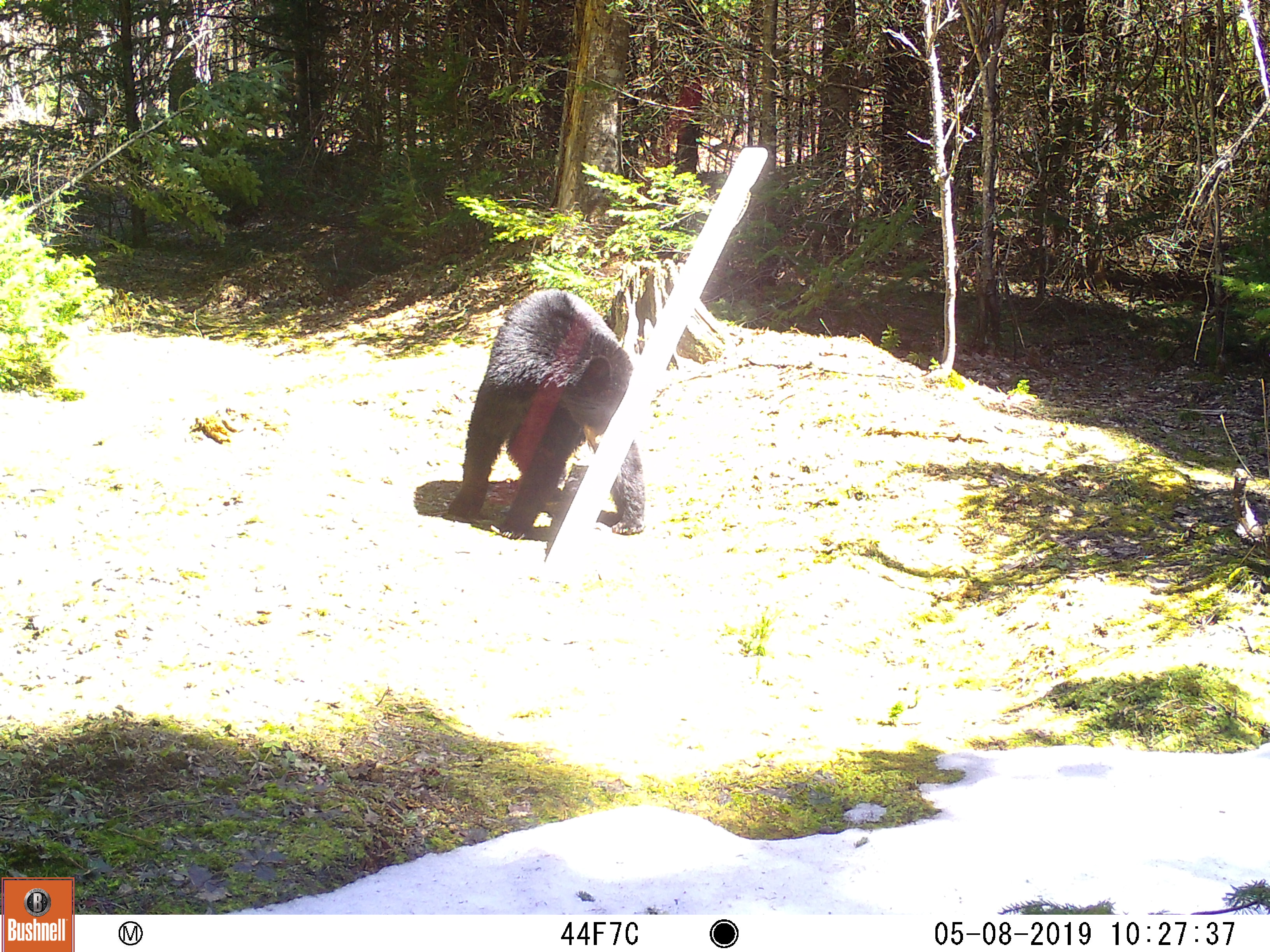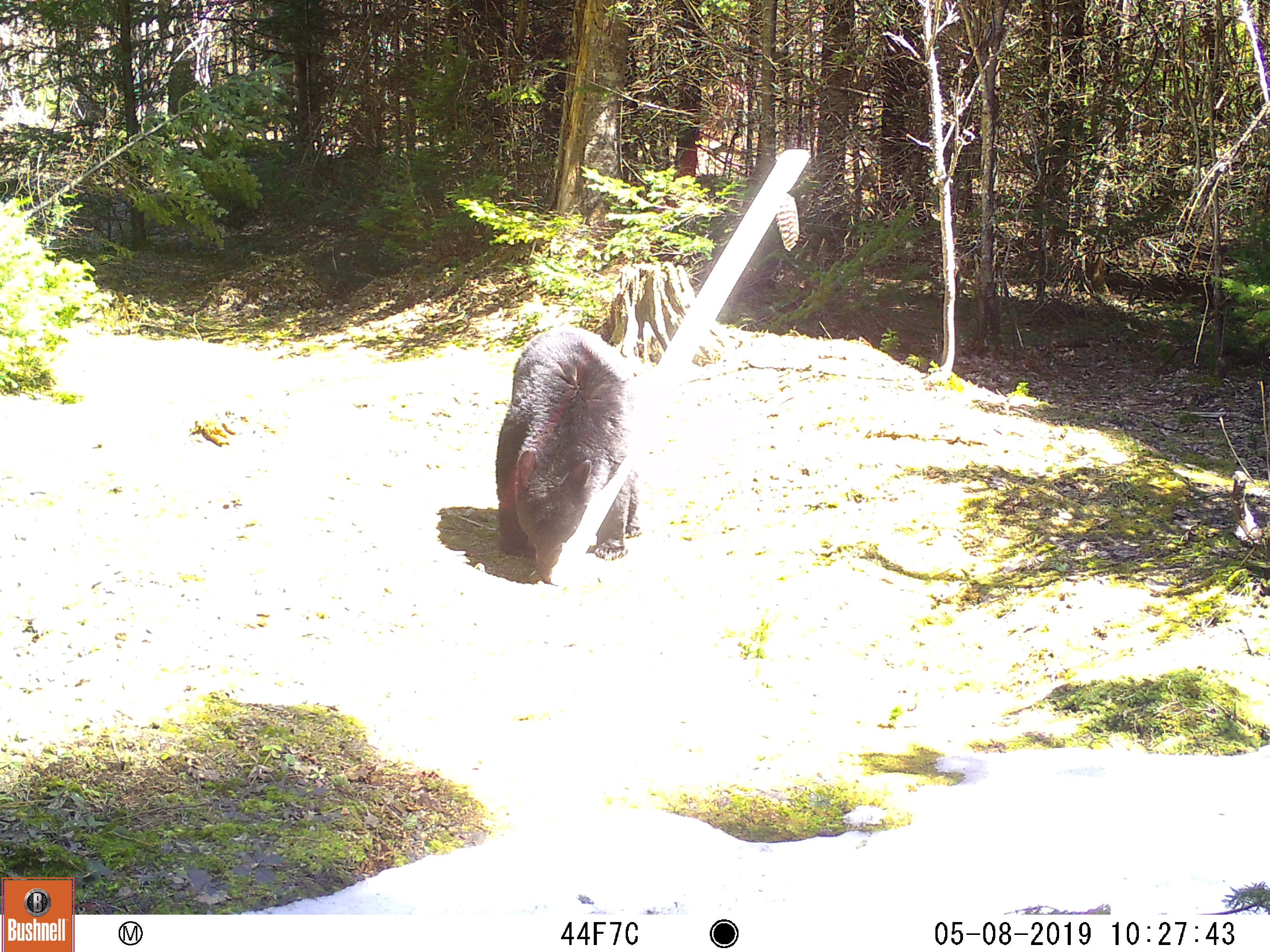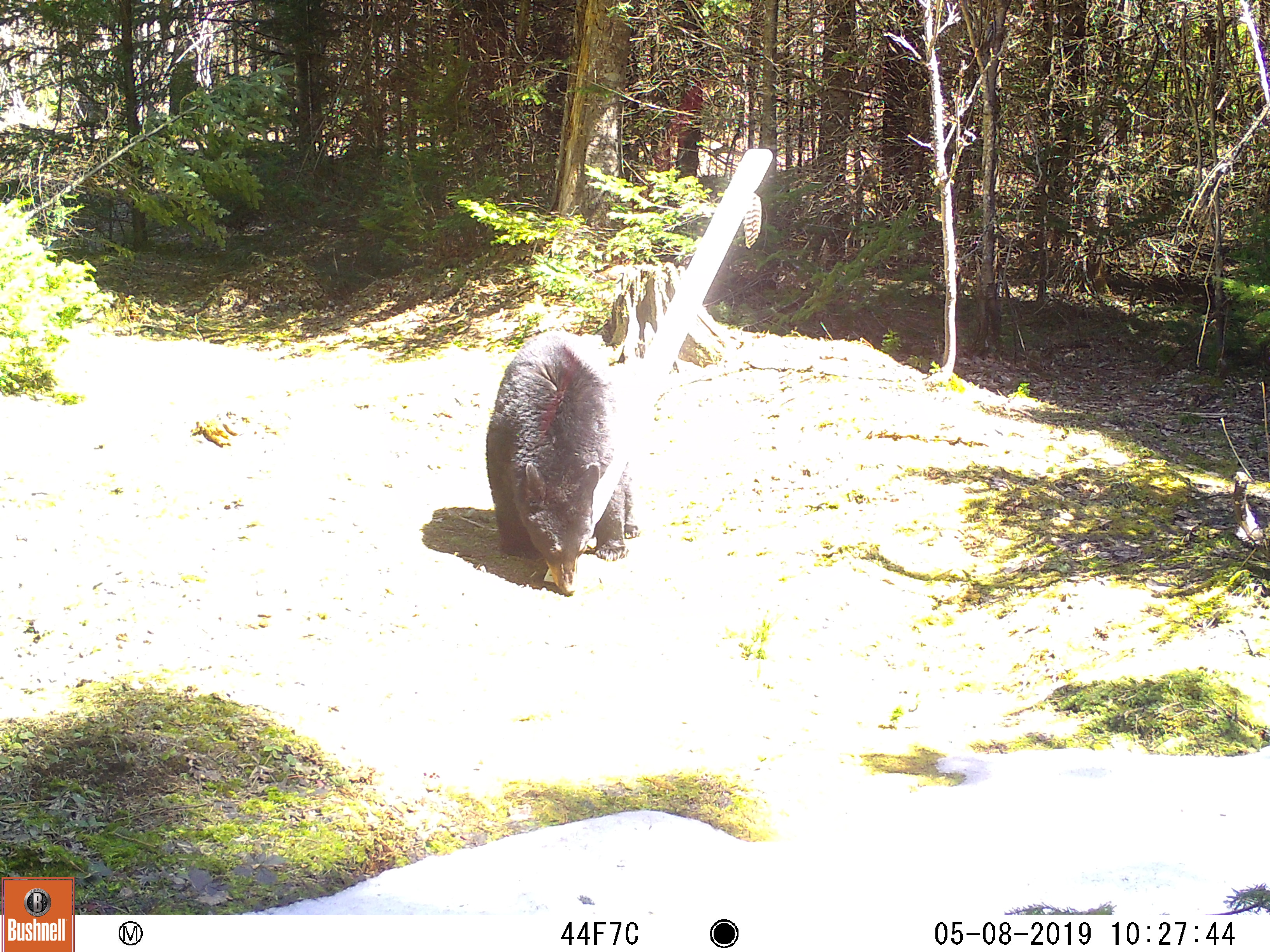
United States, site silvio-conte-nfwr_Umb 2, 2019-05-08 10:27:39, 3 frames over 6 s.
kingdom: Animalia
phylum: Chordata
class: Mammalia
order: Carnivora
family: Ursidae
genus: Ursus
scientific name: Ursus americanus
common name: black bear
Black bear (Ursus americanus).